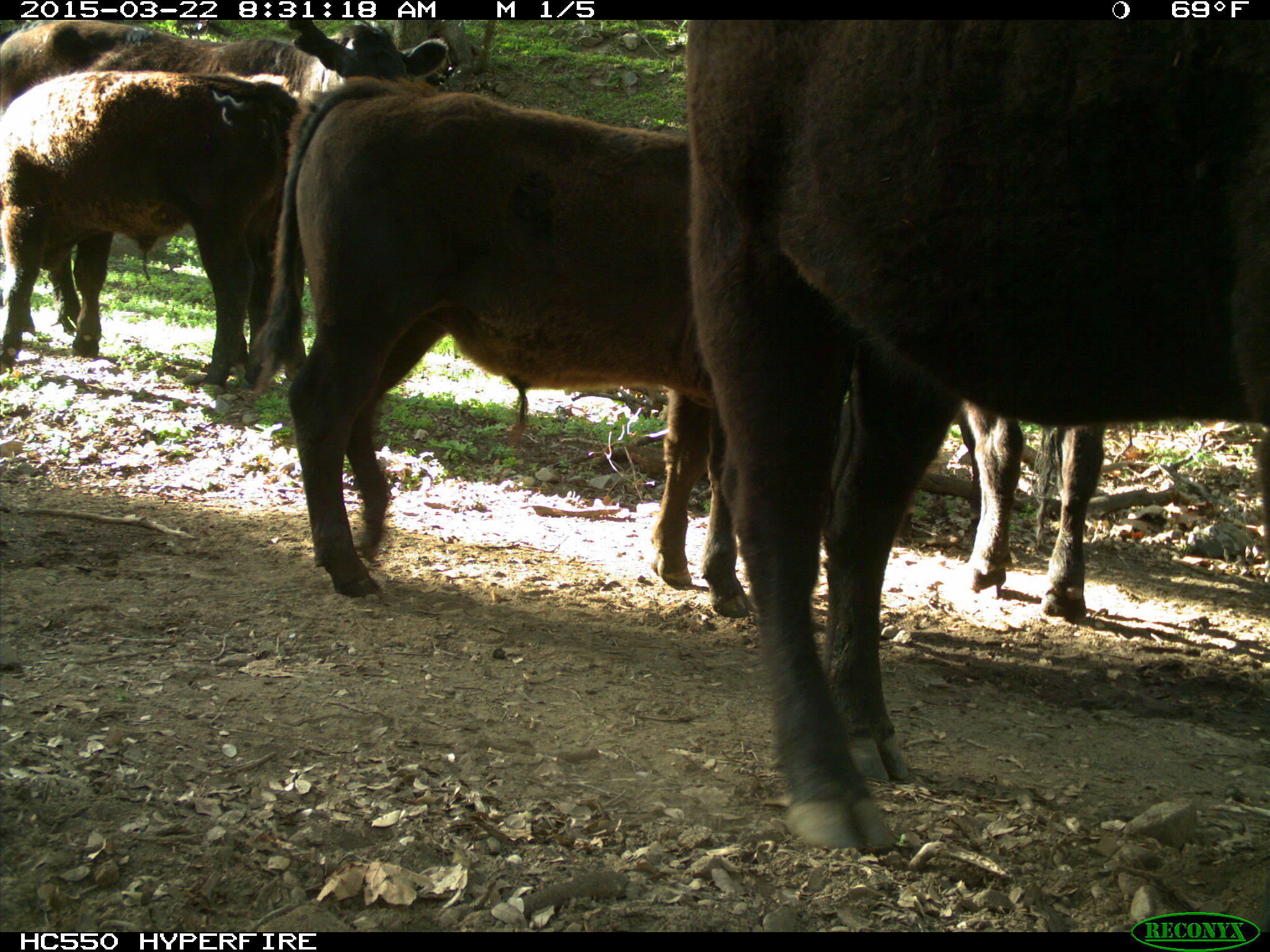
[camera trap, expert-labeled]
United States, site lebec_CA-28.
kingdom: Animalia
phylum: Chordata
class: Mammalia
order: Artiodactyla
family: Bovidae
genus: Bos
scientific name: Bos taurus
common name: domestic cow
Bos taurus (domestic cow).